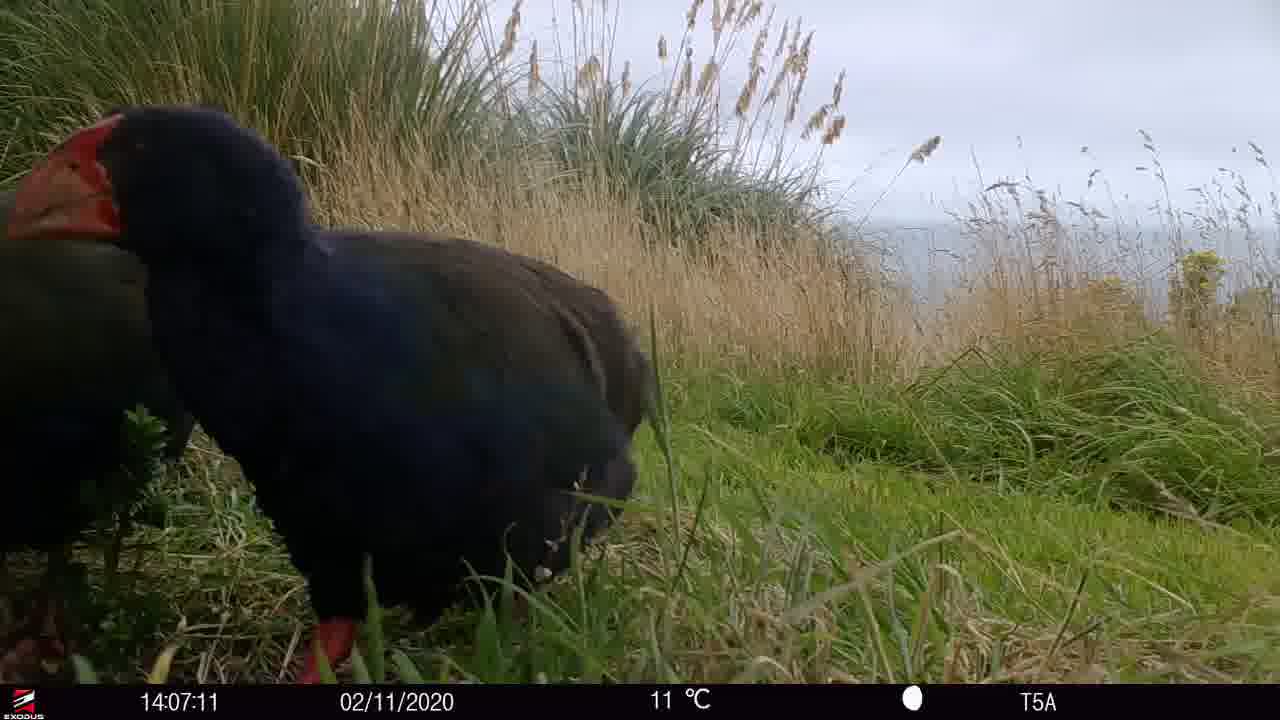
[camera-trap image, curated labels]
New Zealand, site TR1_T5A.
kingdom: Animalia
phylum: Chordata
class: Aves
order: Gruiformes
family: Rallidae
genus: Porphyrio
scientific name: Porphyrio mantelli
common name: takahe